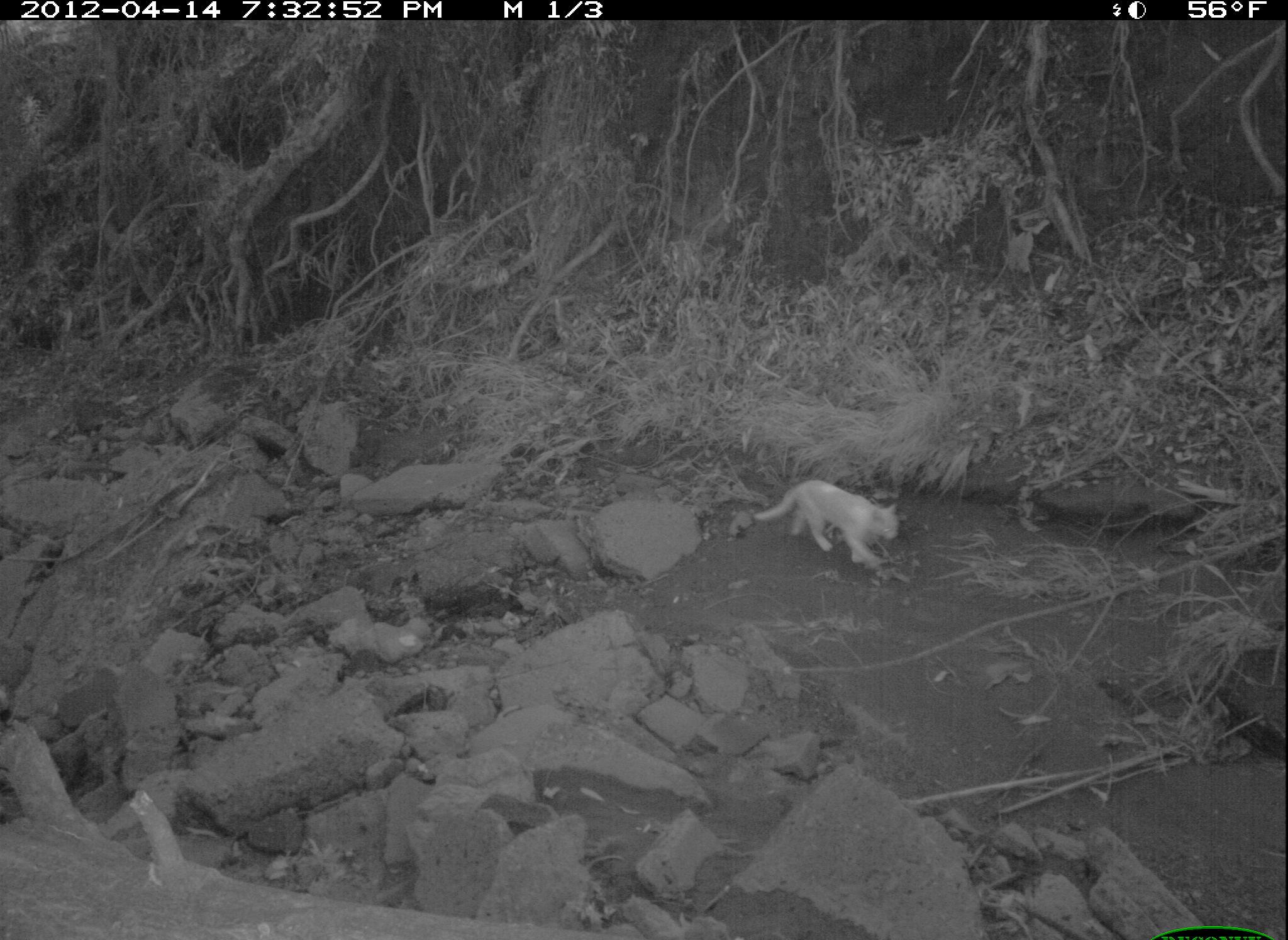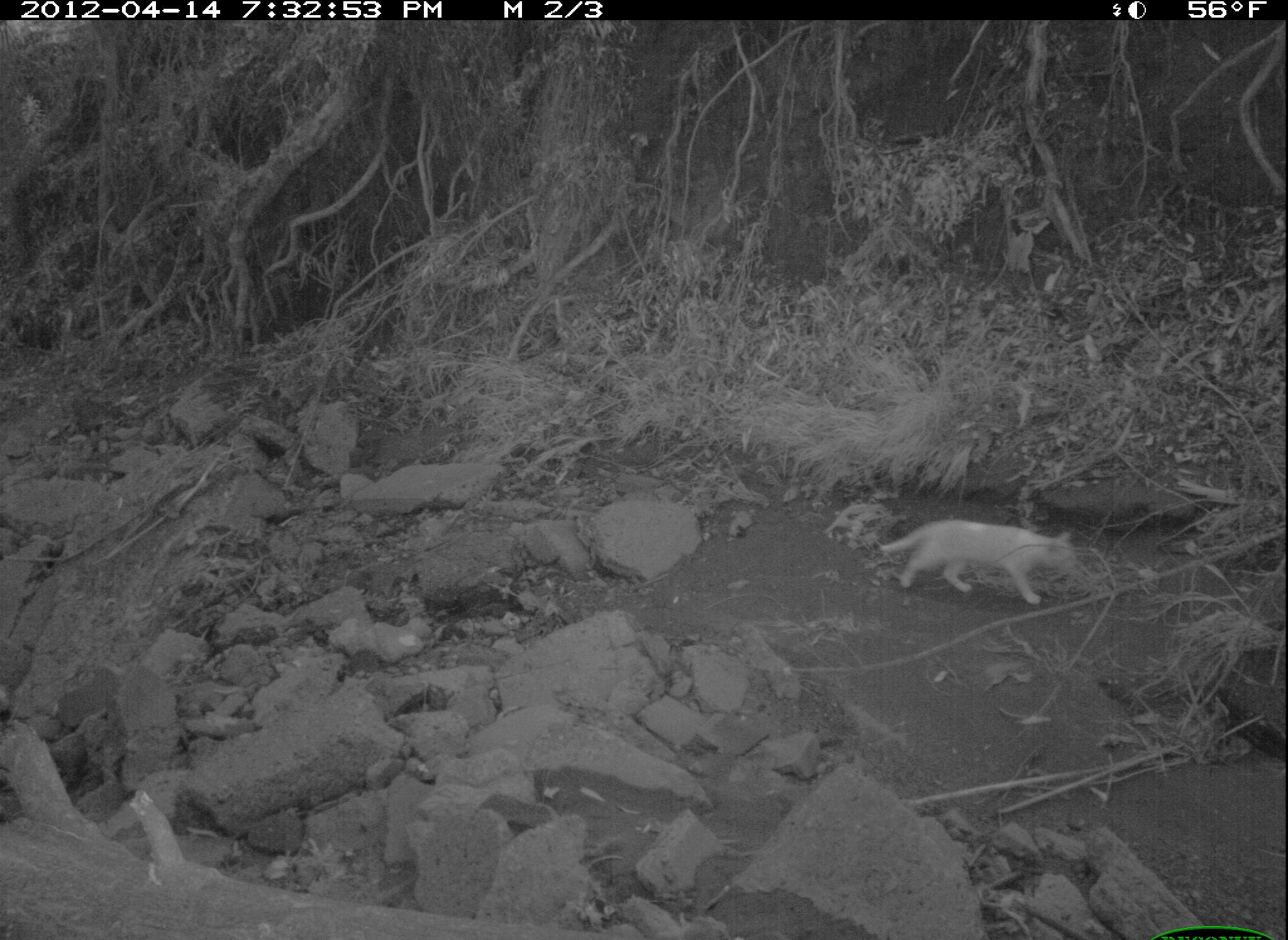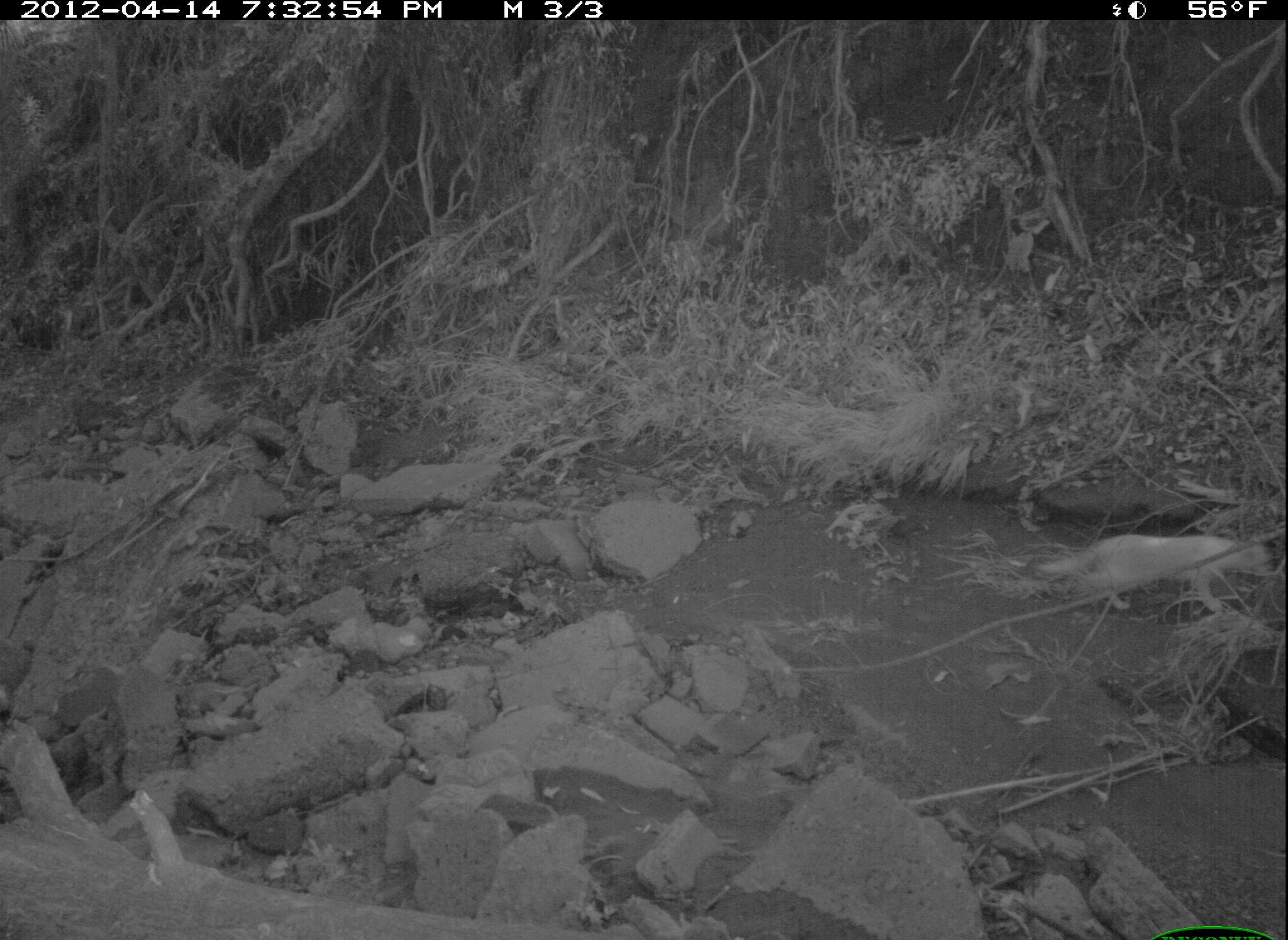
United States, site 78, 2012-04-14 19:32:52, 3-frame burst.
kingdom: Animalia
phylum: Chordata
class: Mammalia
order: Carnivora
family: Felidae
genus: Felis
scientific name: Felis catus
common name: cat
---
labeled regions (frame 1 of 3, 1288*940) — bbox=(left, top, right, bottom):
cat: bbox=(745, 478, 911, 580)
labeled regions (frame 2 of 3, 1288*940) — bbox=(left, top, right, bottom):
cat: bbox=(869, 514, 1090, 615)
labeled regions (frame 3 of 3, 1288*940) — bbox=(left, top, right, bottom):
cat: bbox=(1026, 519, 1286, 623)